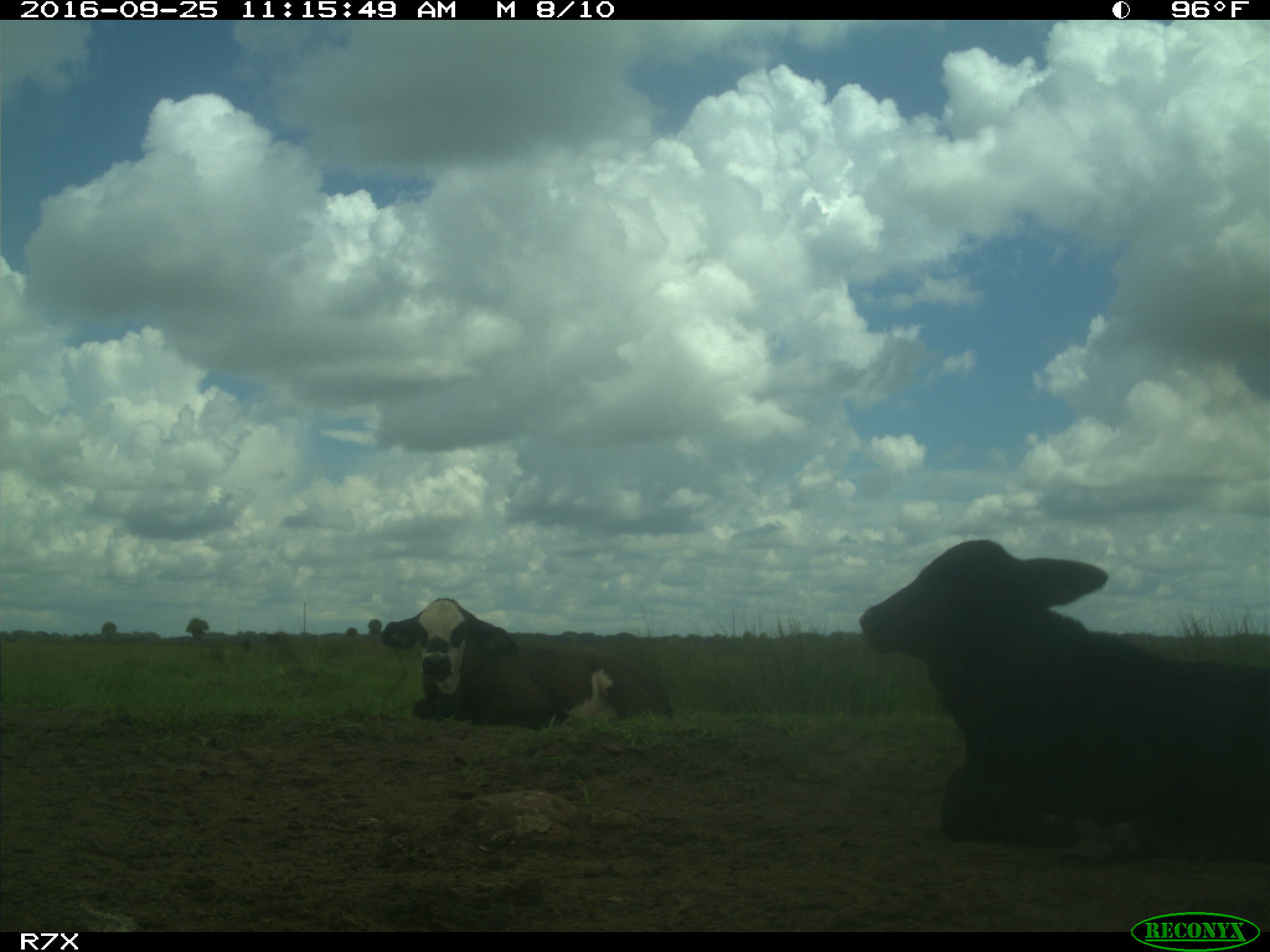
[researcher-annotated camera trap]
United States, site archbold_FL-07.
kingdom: Animalia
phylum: Chordata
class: Mammalia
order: Artiodactyla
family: Bovidae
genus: Bos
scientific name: Bos taurus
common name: domestic cow